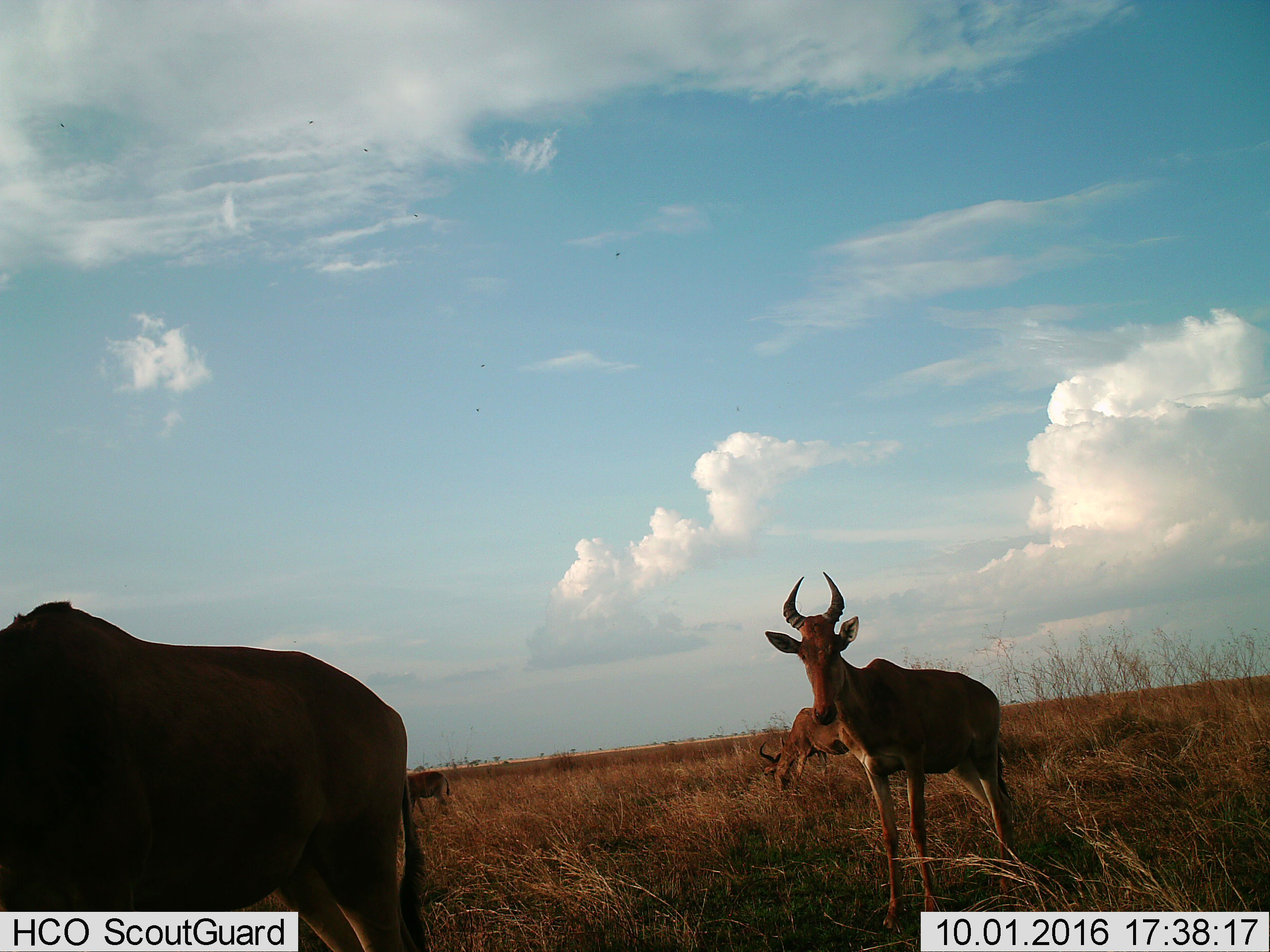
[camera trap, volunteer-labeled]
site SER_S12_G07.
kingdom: Animalia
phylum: Chordata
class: Mammalia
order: Artiodactyla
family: Bovidae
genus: Alcelaphus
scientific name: Alcelaphus buselaphus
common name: hartebeest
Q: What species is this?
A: Hartebeest (Alcelaphus buselaphus).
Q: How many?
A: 4.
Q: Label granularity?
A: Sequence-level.